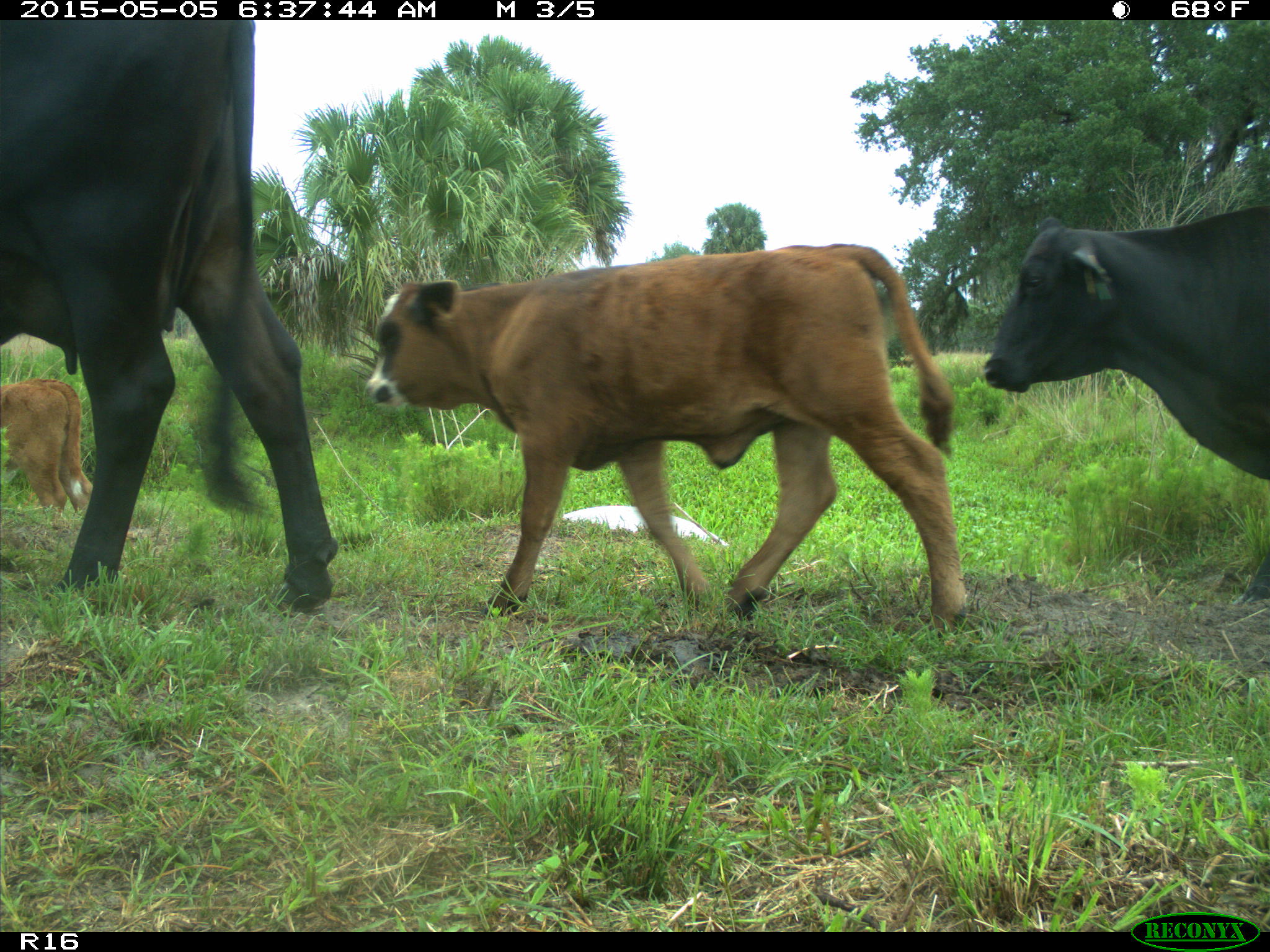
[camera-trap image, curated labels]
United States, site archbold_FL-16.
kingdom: Animalia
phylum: Chordata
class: Mammalia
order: Artiodactyla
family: Bovidae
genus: Bos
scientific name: Bos taurus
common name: domestic cow